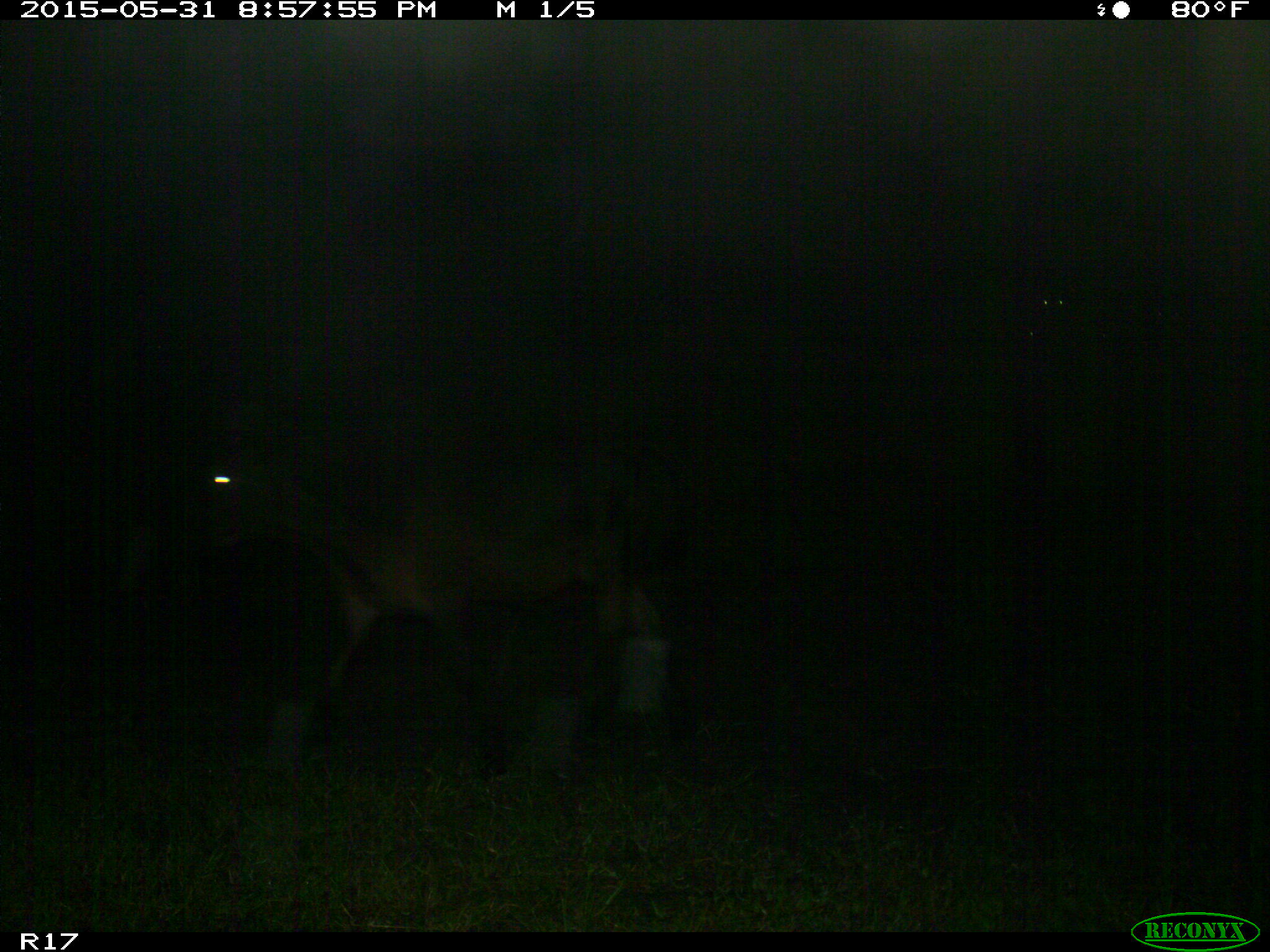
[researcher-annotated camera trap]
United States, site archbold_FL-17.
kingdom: Animalia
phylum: Chordata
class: Mammalia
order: Artiodactyla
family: Bovidae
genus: Bos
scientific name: Bos taurus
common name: domestic cow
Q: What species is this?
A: Bos taurus (domestic cow).